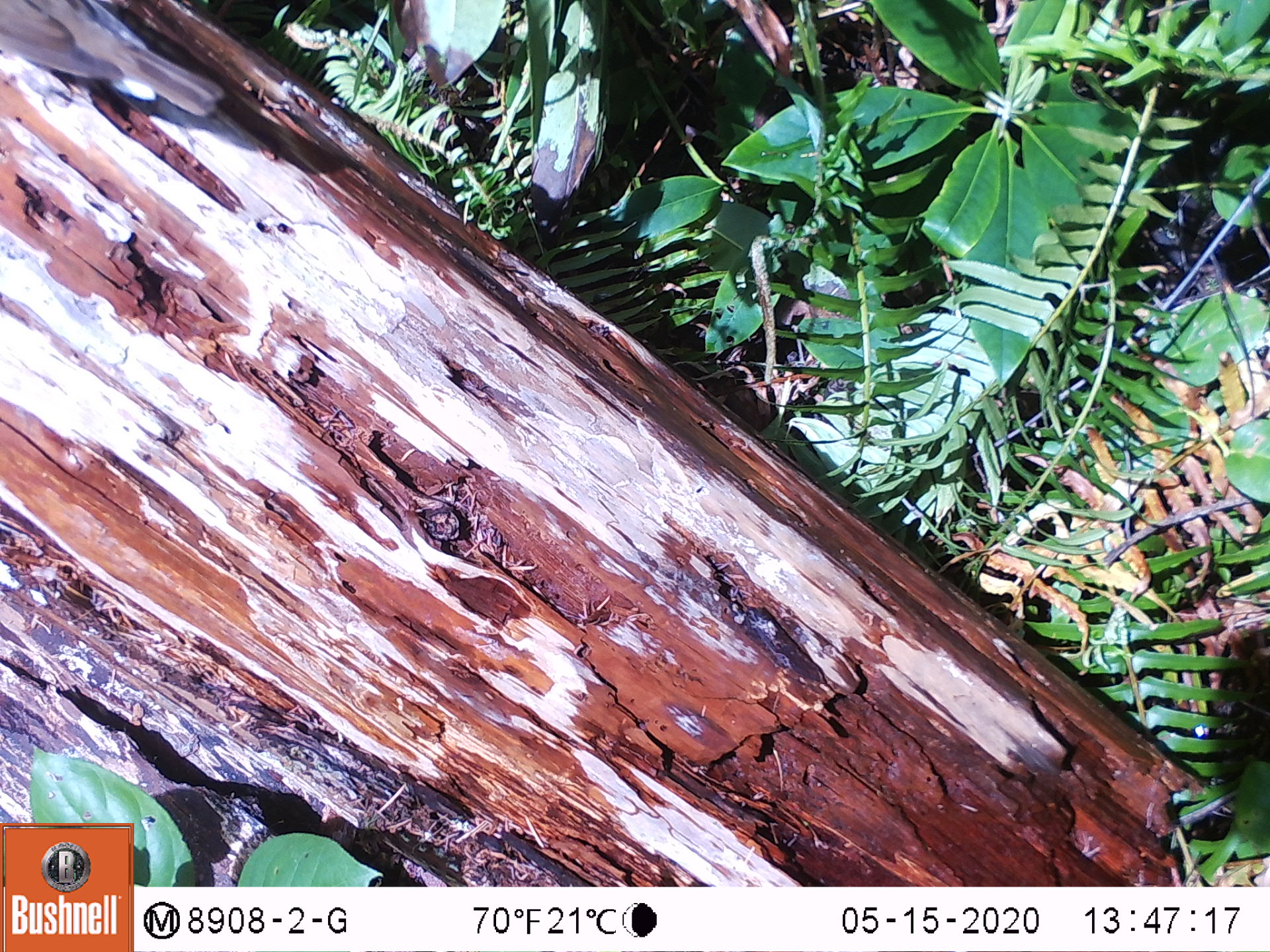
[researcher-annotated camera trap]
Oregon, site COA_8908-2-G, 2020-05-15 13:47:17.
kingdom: Animalia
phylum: Chordata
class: Aves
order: Passeriformes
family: Turdidae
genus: Catharus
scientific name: Catharus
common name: brown thrushes and nightingale-thrushes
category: catharus species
Catharus species (brown thrushes and nightingale-thrushes) (Catharus).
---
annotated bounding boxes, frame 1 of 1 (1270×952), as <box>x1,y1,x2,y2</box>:
catharus species: <box>0,0,230,115</box>